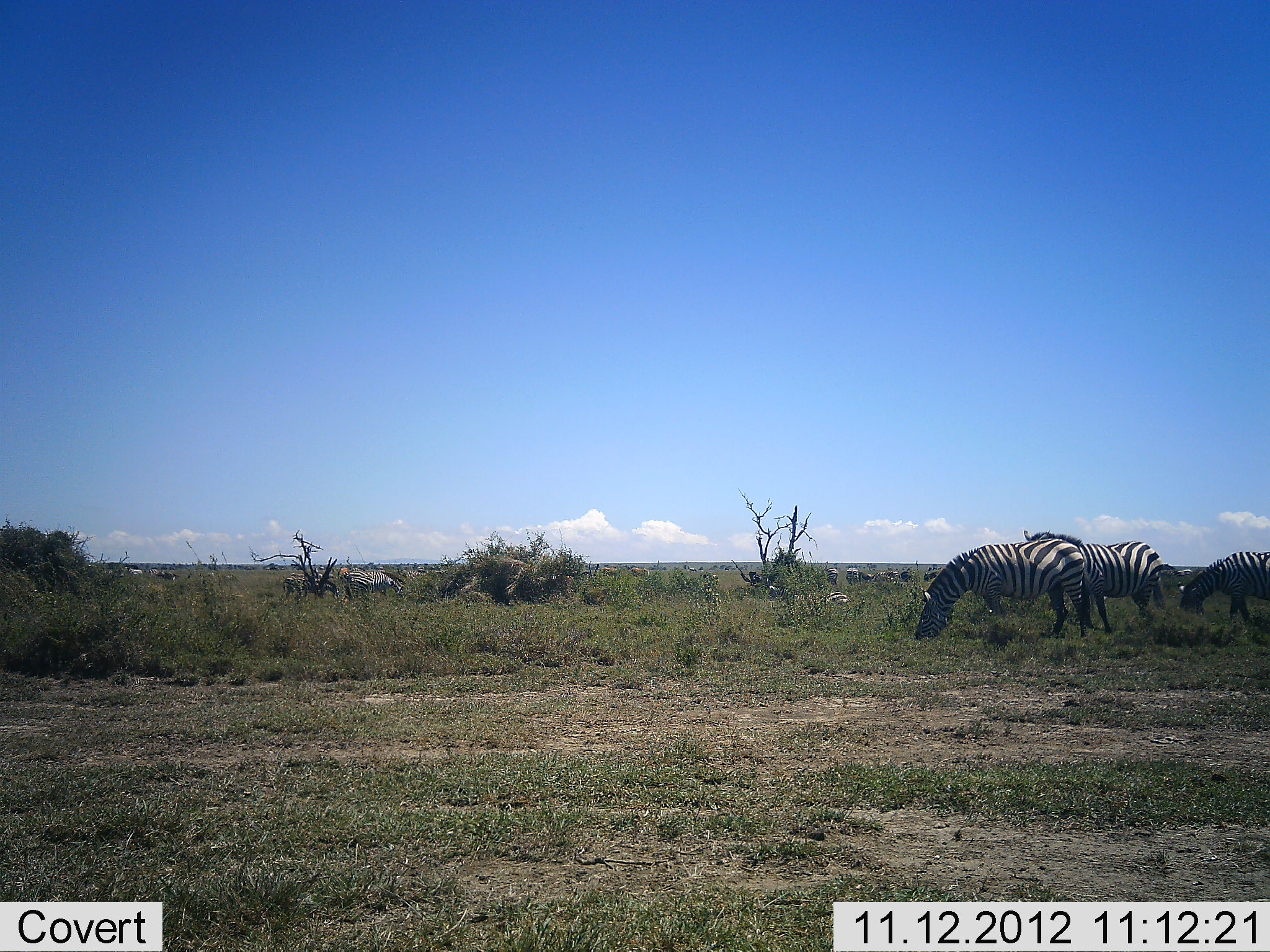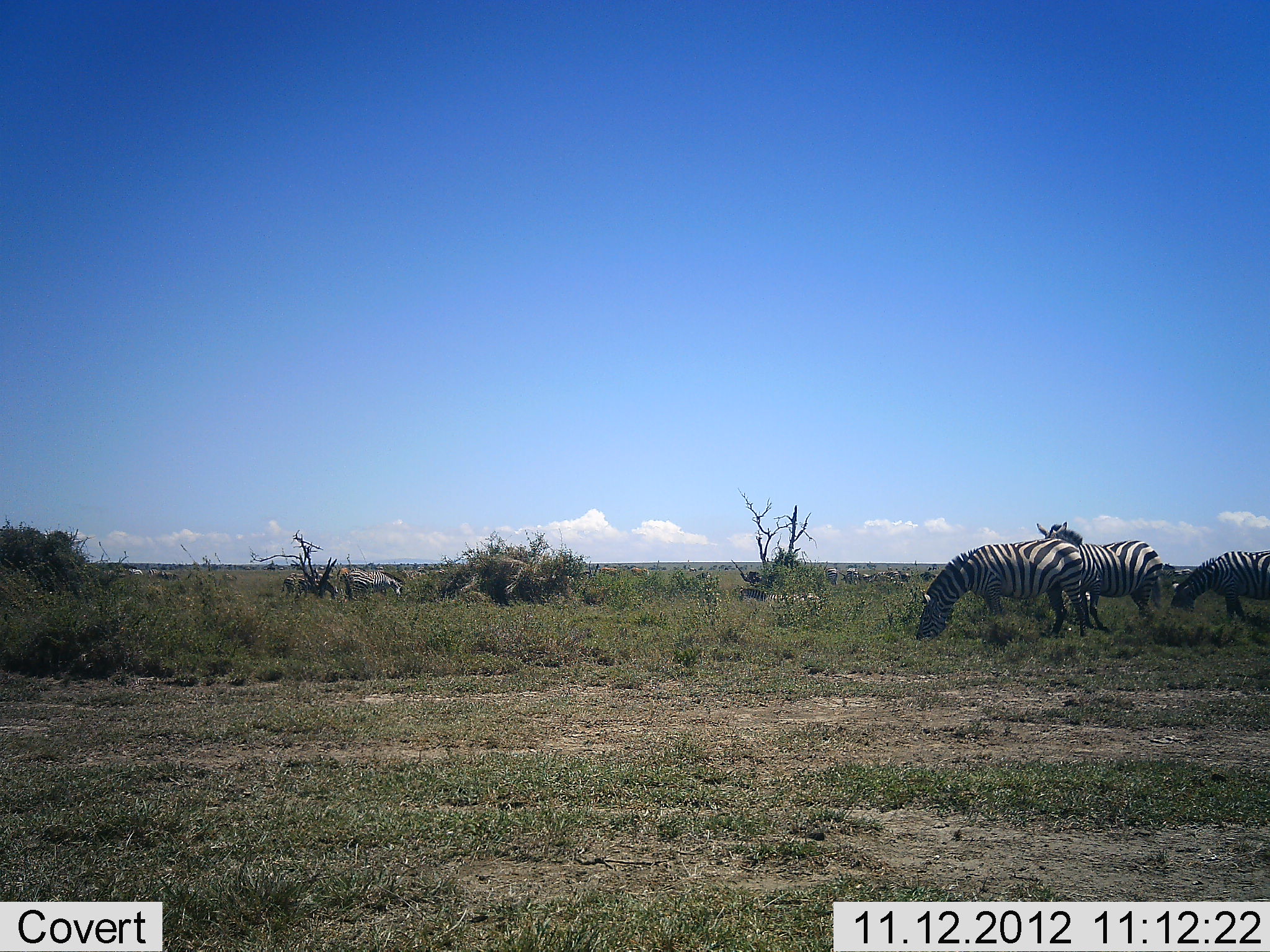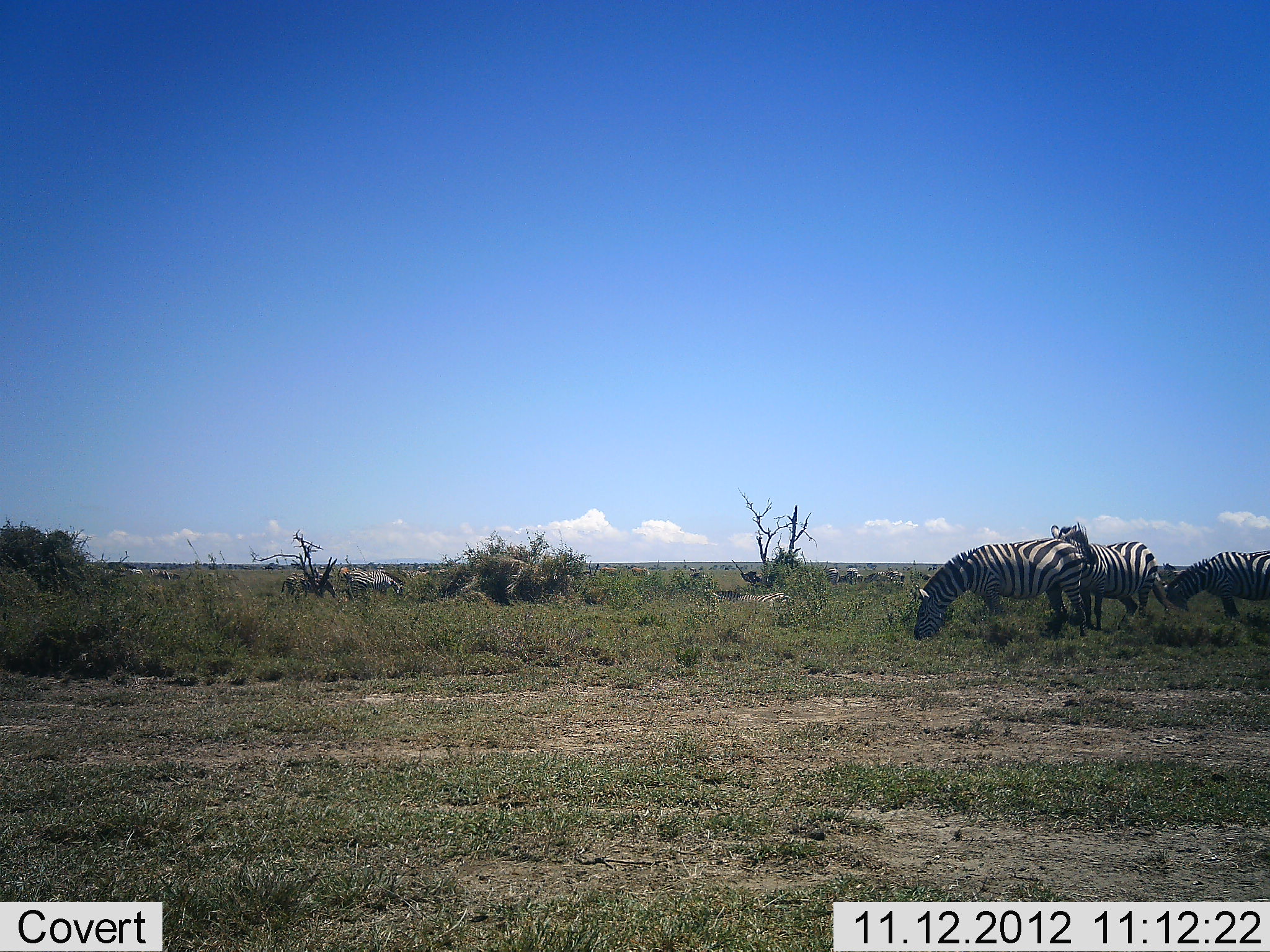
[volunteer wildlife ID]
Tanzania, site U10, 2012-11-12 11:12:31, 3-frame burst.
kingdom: Animalia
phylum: Chordata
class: Mammalia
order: Perissodactyla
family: Equidae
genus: Equus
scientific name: Equus quagga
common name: plains zebra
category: zebra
Zebra (plains zebra) (Equus quagga), count 3. Behavior (volunteer vote fractions): standing 73%, resting 0%, moving 27%, interacting 0%. Young present (vote fraction): 0%. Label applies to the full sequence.